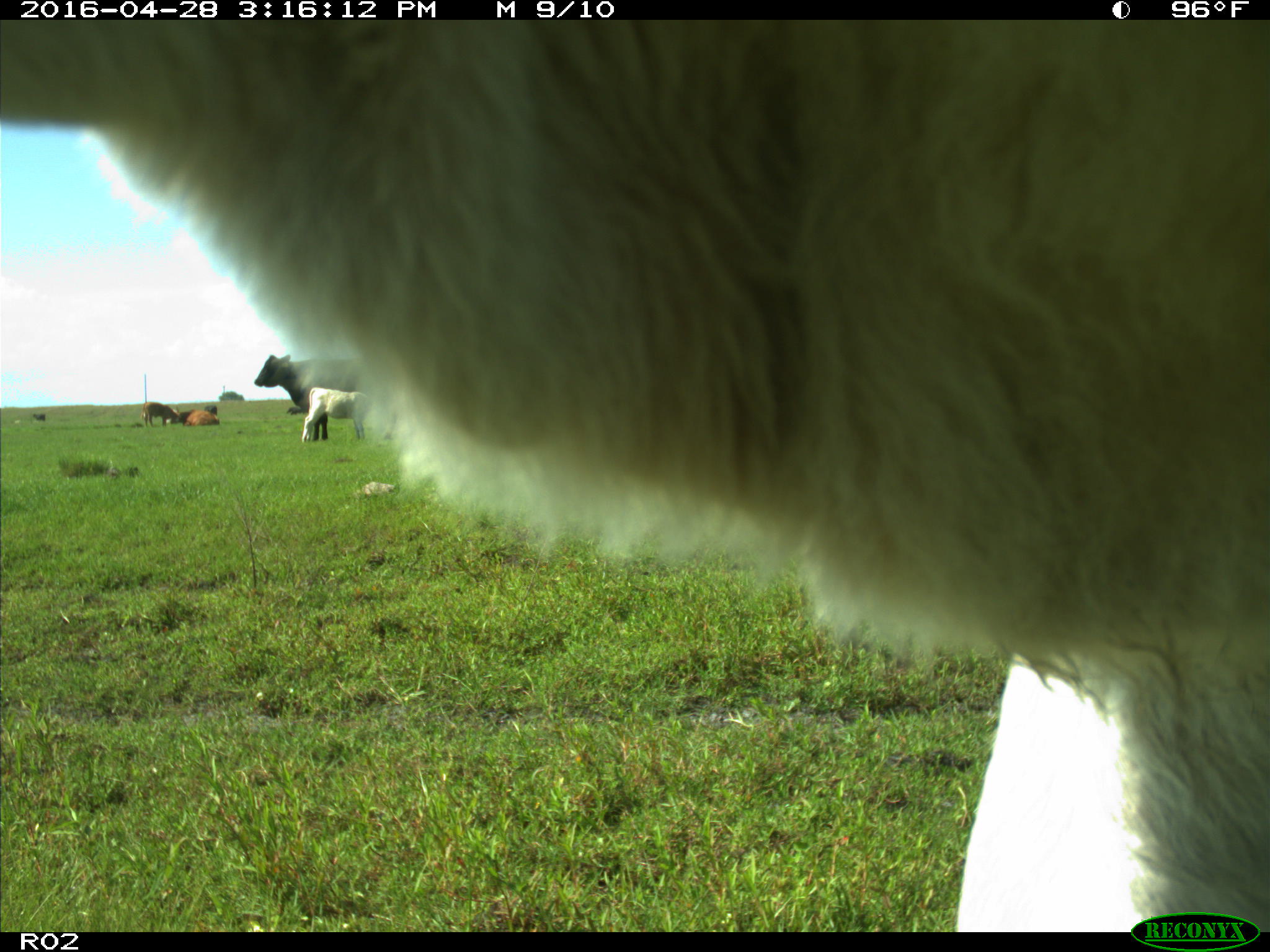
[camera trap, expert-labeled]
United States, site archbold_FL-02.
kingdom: Animalia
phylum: Chordata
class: Mammalia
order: Artiodactyla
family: Bovidae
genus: Bos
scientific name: Bos taurus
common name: domestic cow